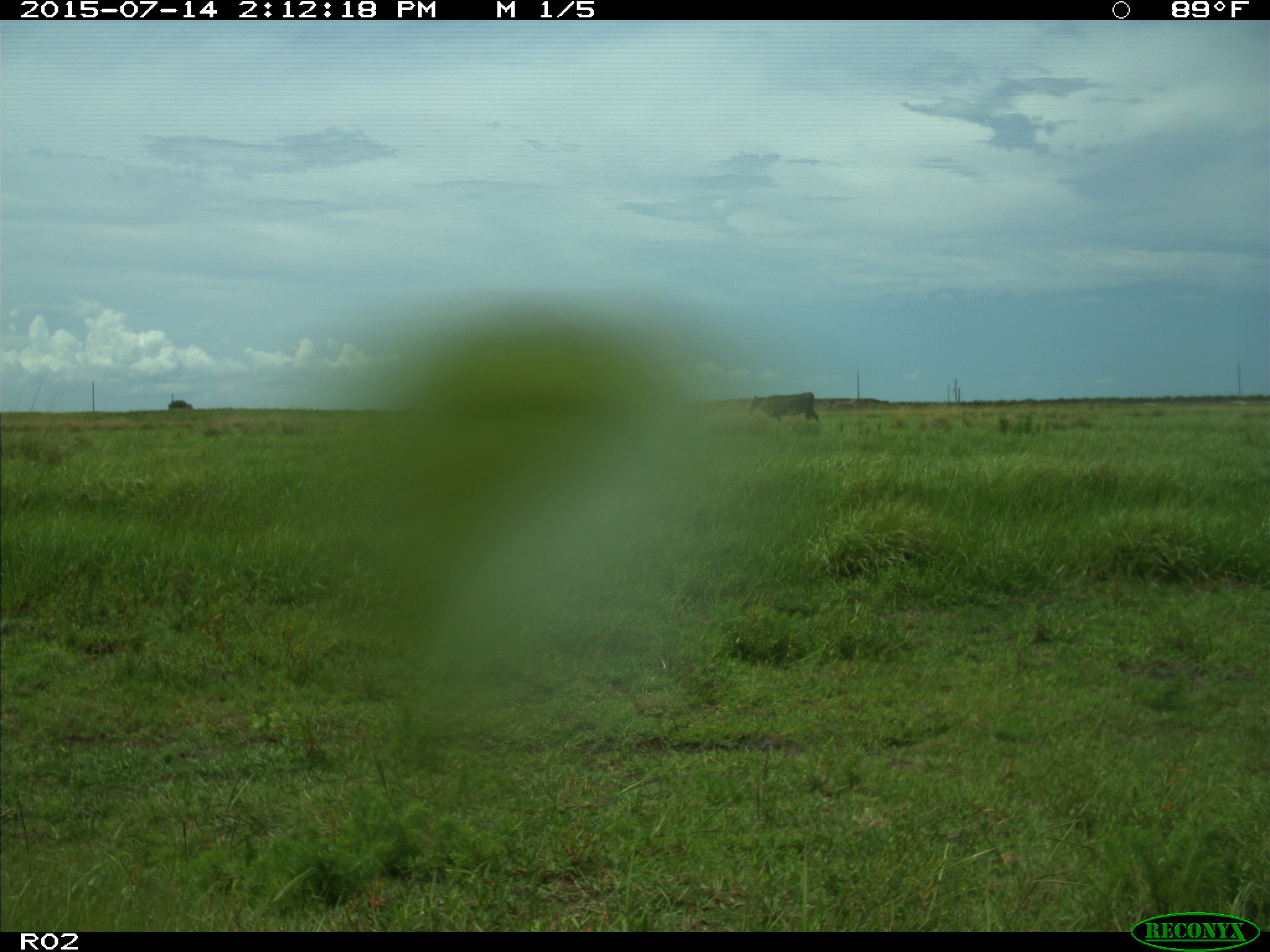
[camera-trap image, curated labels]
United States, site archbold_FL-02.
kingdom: Animalia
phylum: Chordata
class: Mammalia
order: Artiodactyla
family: Bovidae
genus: Bos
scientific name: Bos taurus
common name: domestic cow